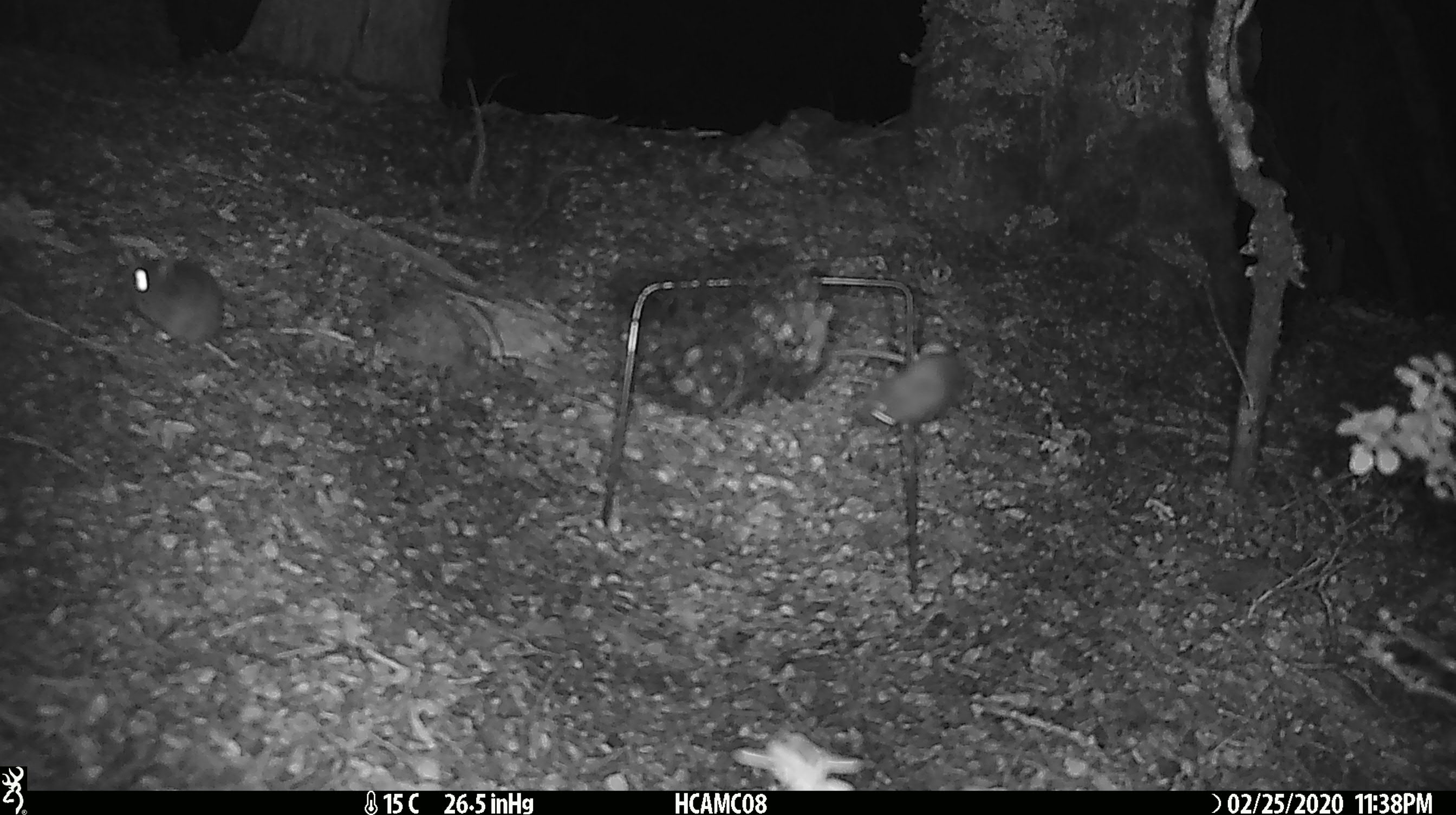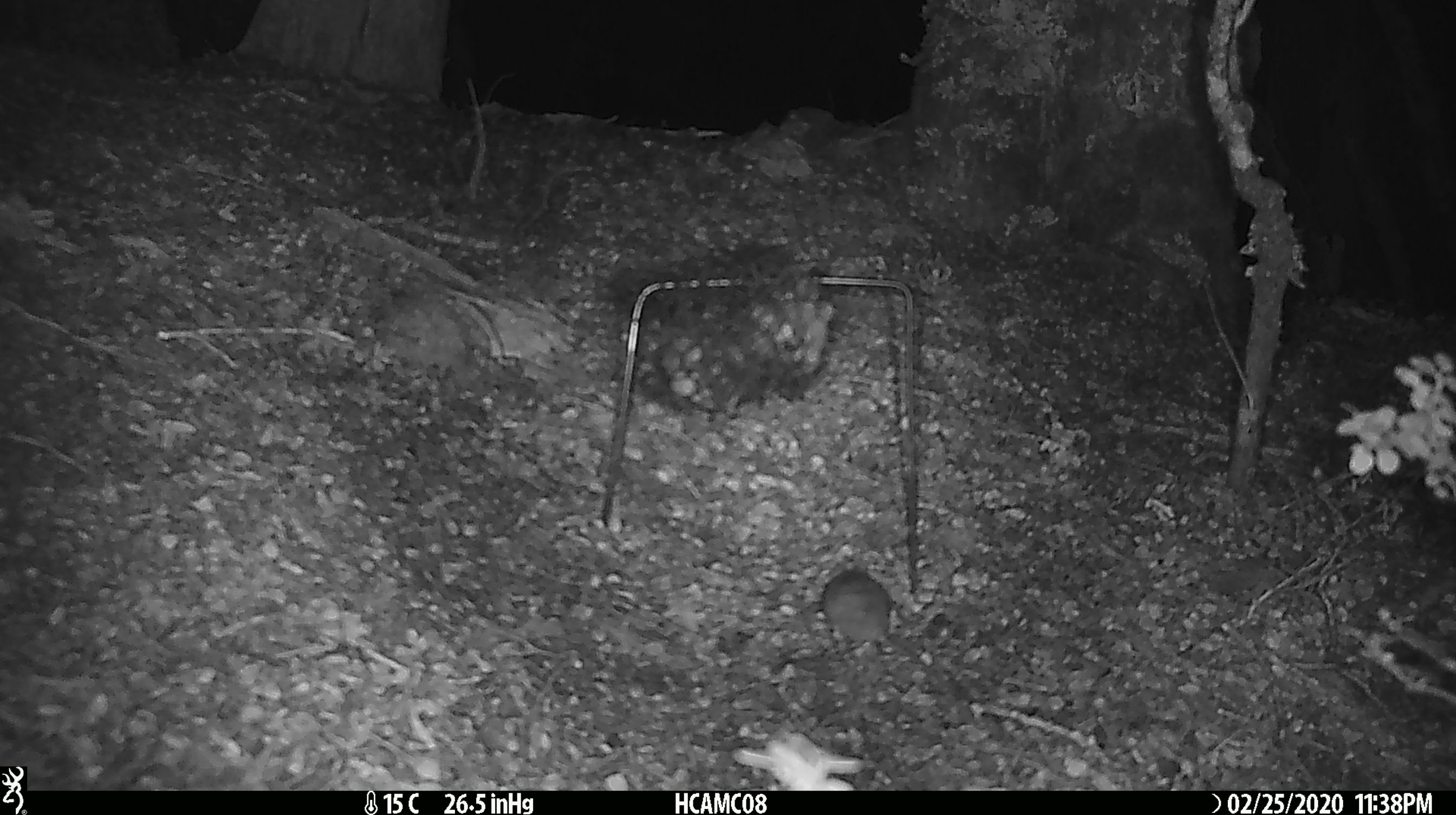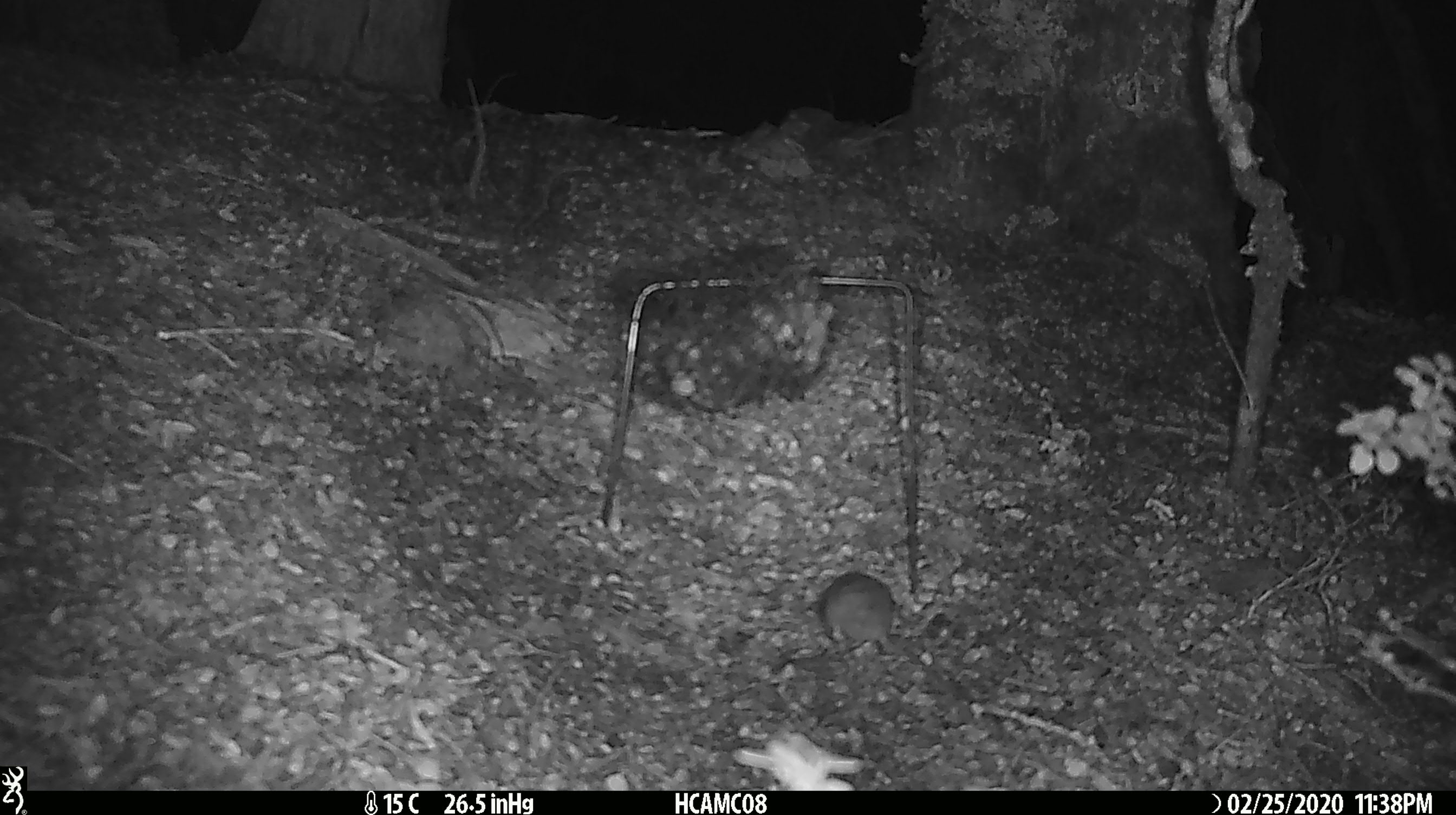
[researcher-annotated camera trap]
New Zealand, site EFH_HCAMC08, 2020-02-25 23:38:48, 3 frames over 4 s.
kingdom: Animalia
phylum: Chordata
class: Mammalia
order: Rodentia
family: Muridae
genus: Mus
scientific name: Mus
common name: mouse